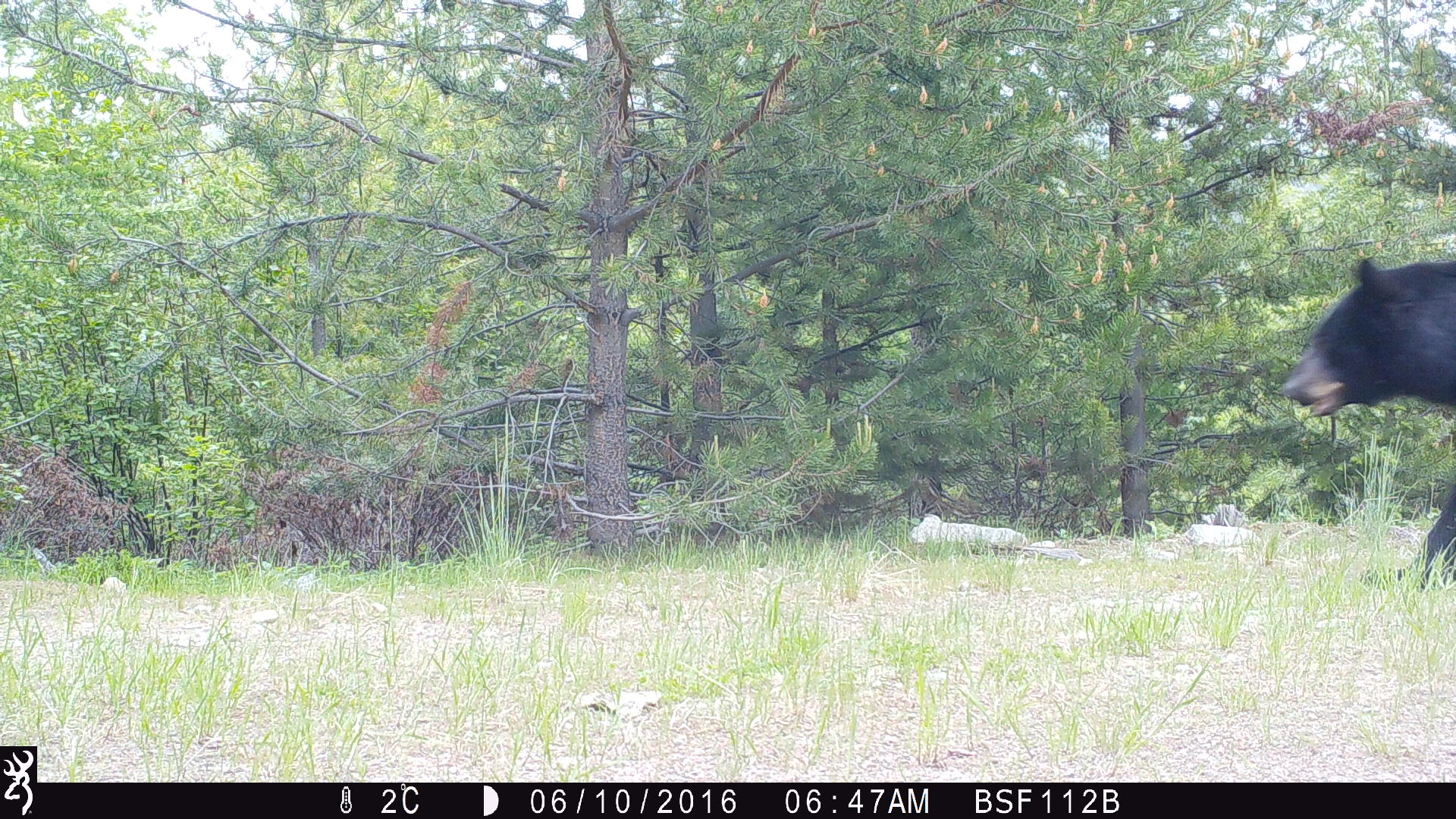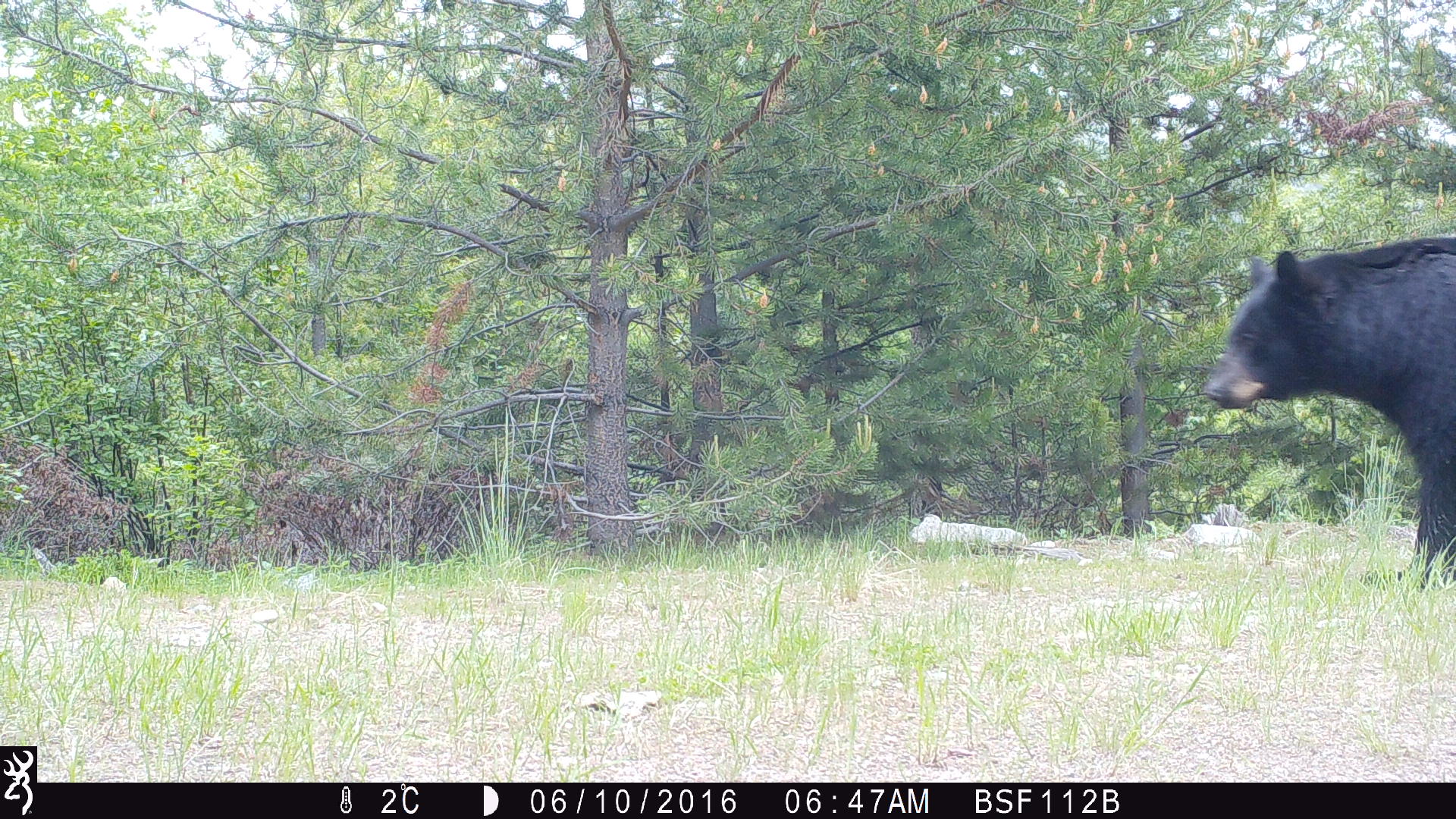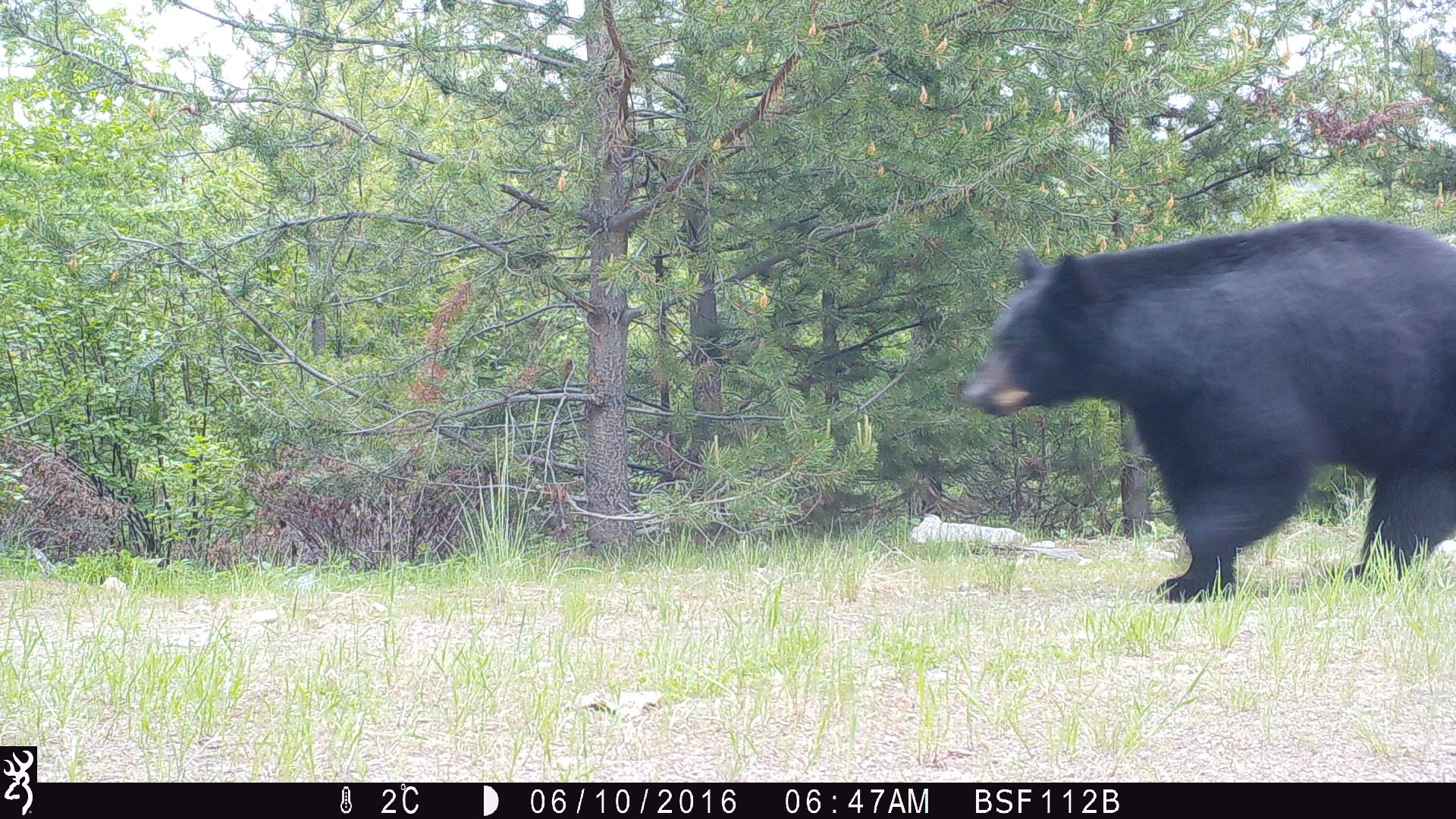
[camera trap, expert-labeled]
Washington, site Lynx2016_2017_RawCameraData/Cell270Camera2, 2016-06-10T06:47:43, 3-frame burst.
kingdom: Animalia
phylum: Chordata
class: Mammalia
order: Carnivora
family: Ursidae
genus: Ursus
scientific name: Ursus americanus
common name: american black bear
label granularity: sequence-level